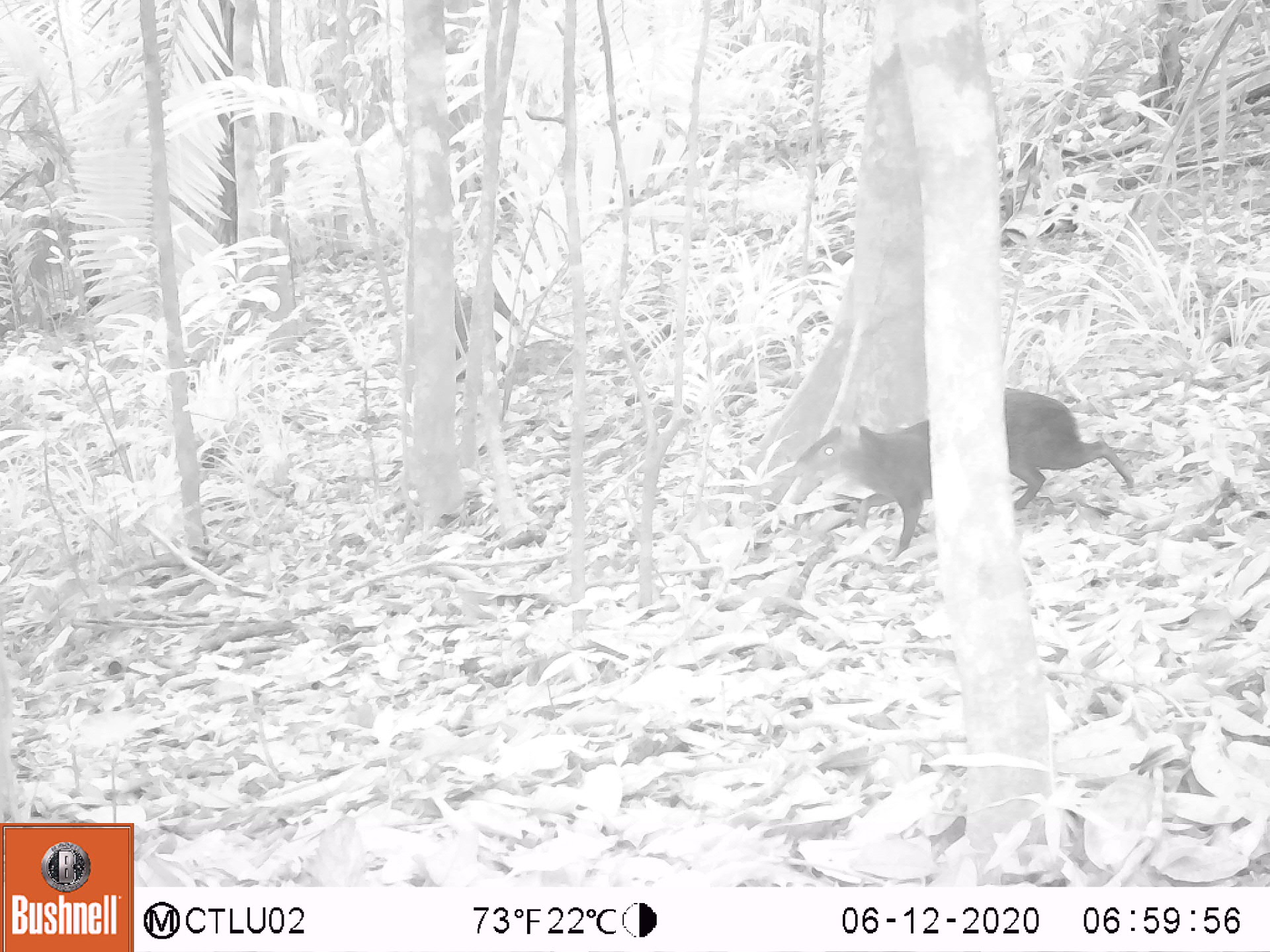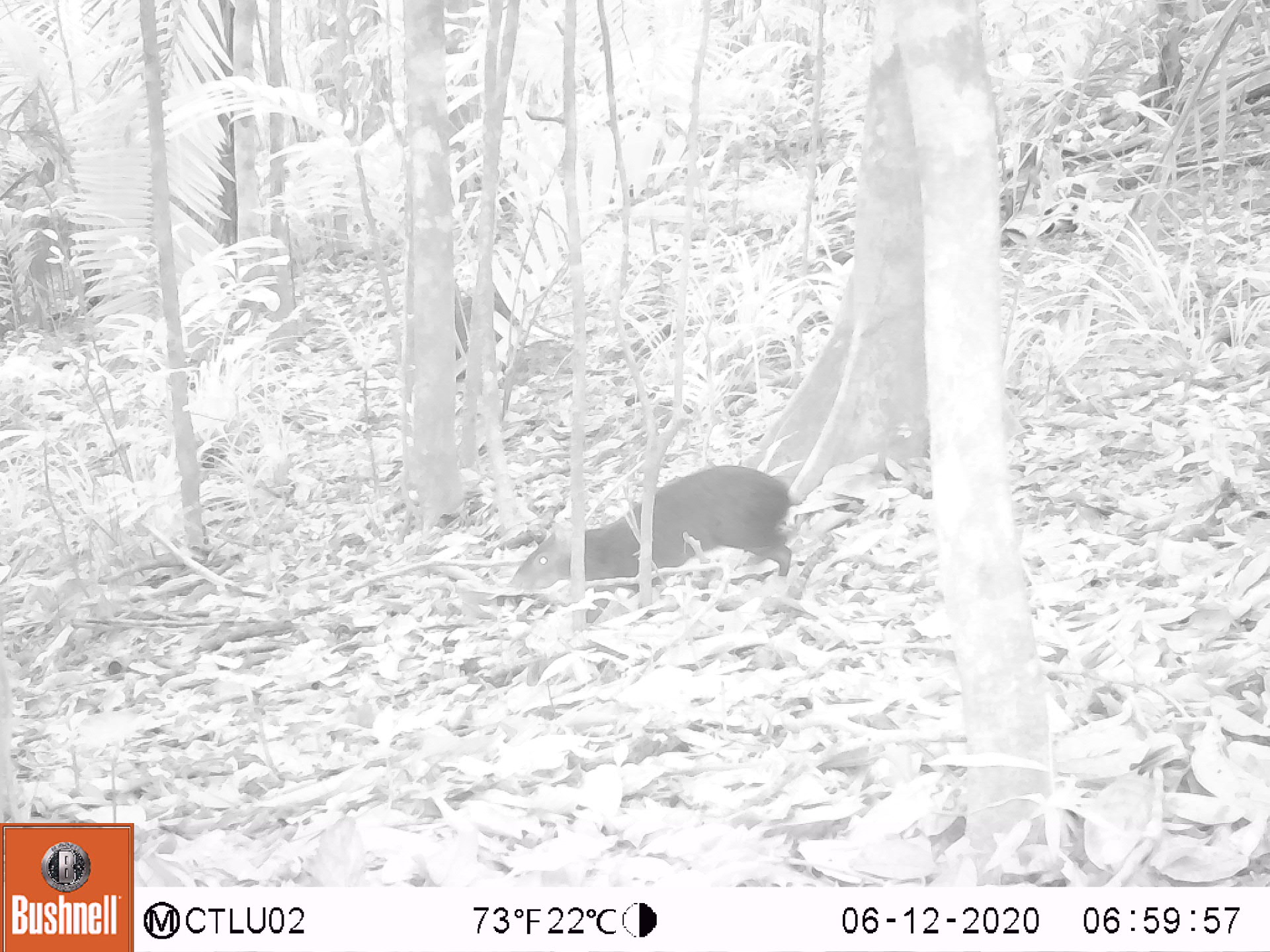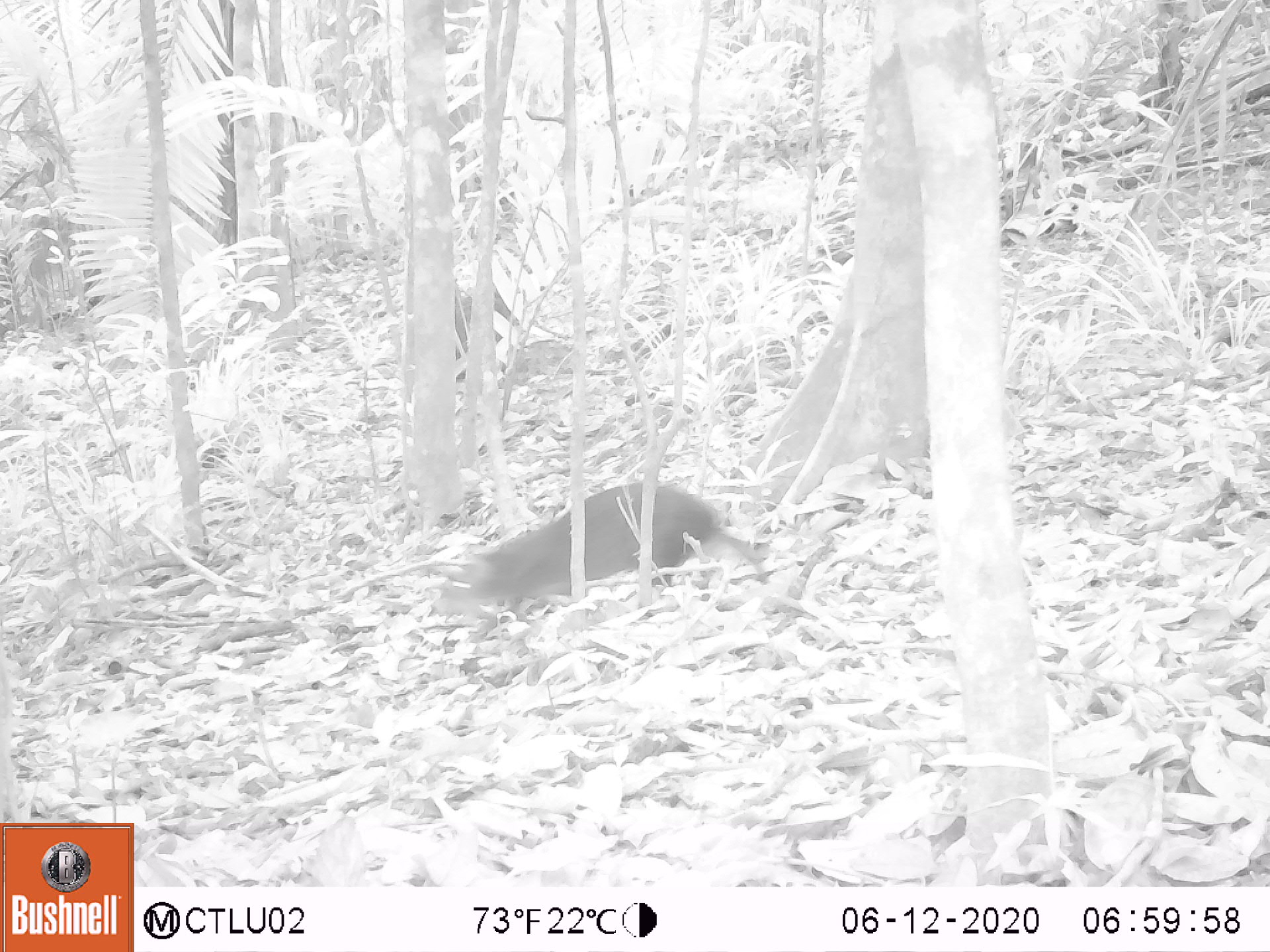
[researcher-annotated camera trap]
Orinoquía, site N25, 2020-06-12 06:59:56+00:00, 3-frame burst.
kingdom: Animalia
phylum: Chordata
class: Mammalia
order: Rodentia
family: Dasyproctidae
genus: Dasyprocta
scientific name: Dasyprocta fuliginosa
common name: black agouti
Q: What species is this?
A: Black agouti (Dasyprocta fuliginosa).